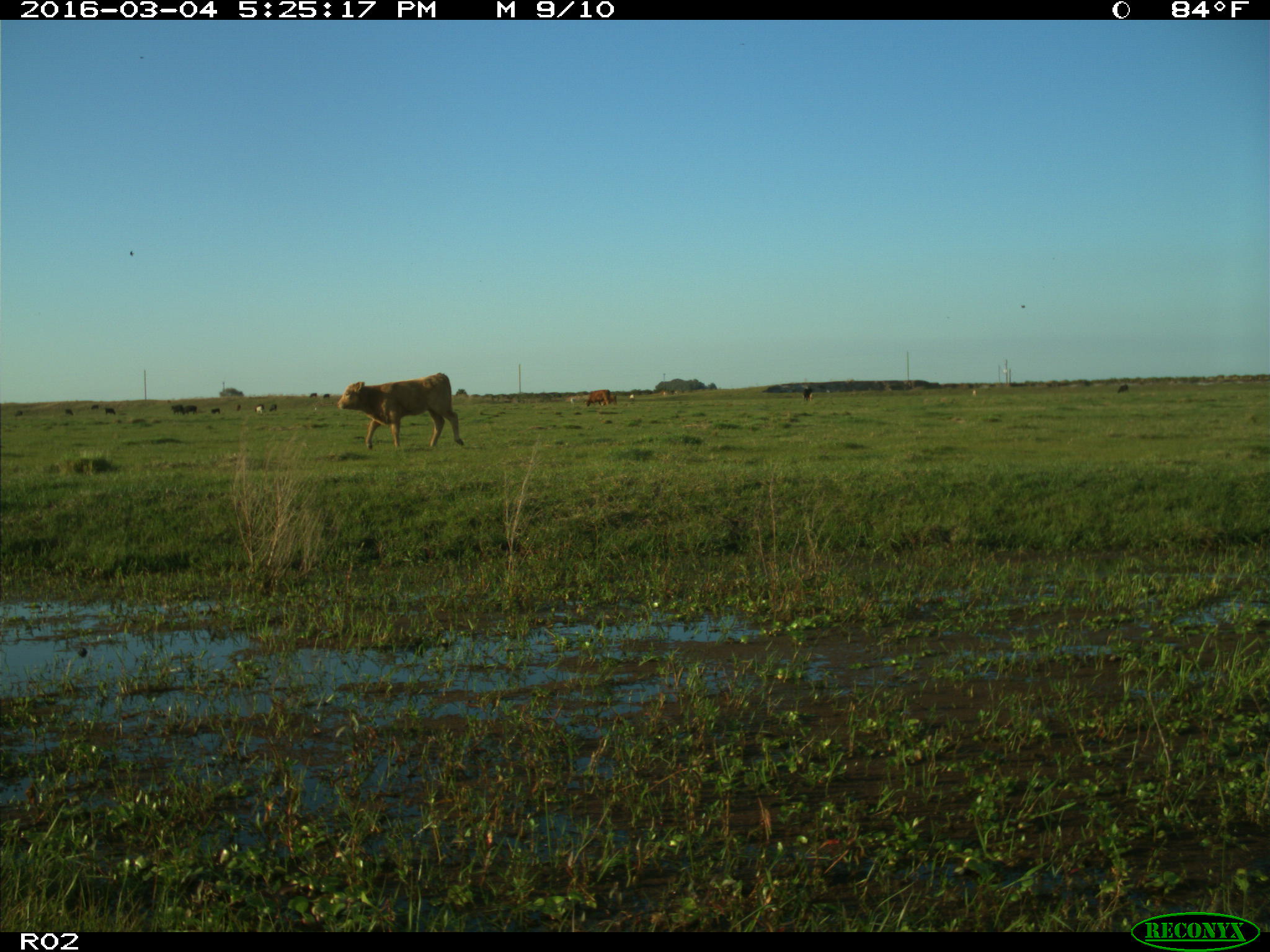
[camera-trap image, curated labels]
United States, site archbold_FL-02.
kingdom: Animalia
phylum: Chordata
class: Mammalia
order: Artiodactyla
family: Bovidae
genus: Bos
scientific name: Bos taurus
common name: domestic cow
Bos taurus (domestic cow).